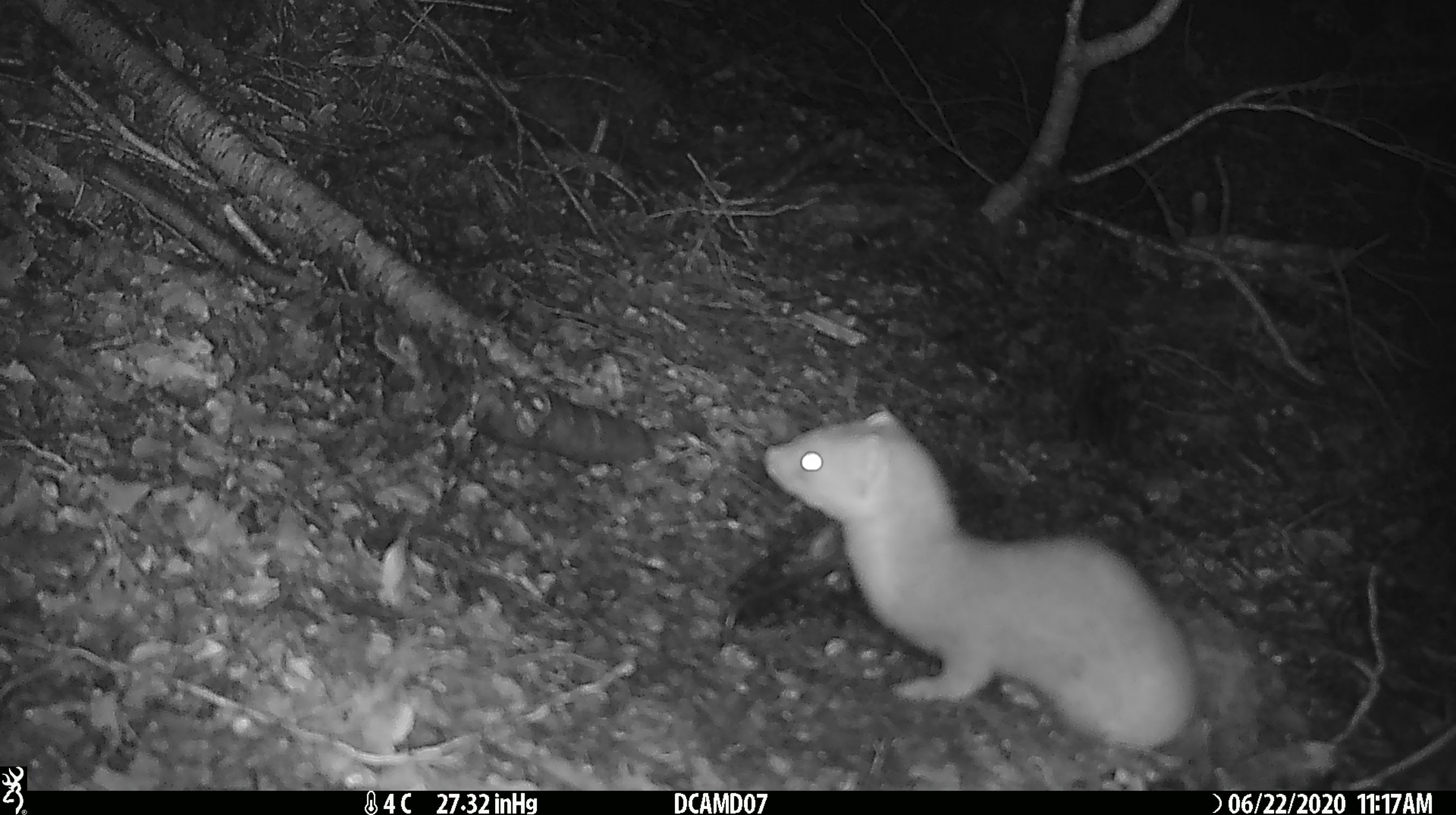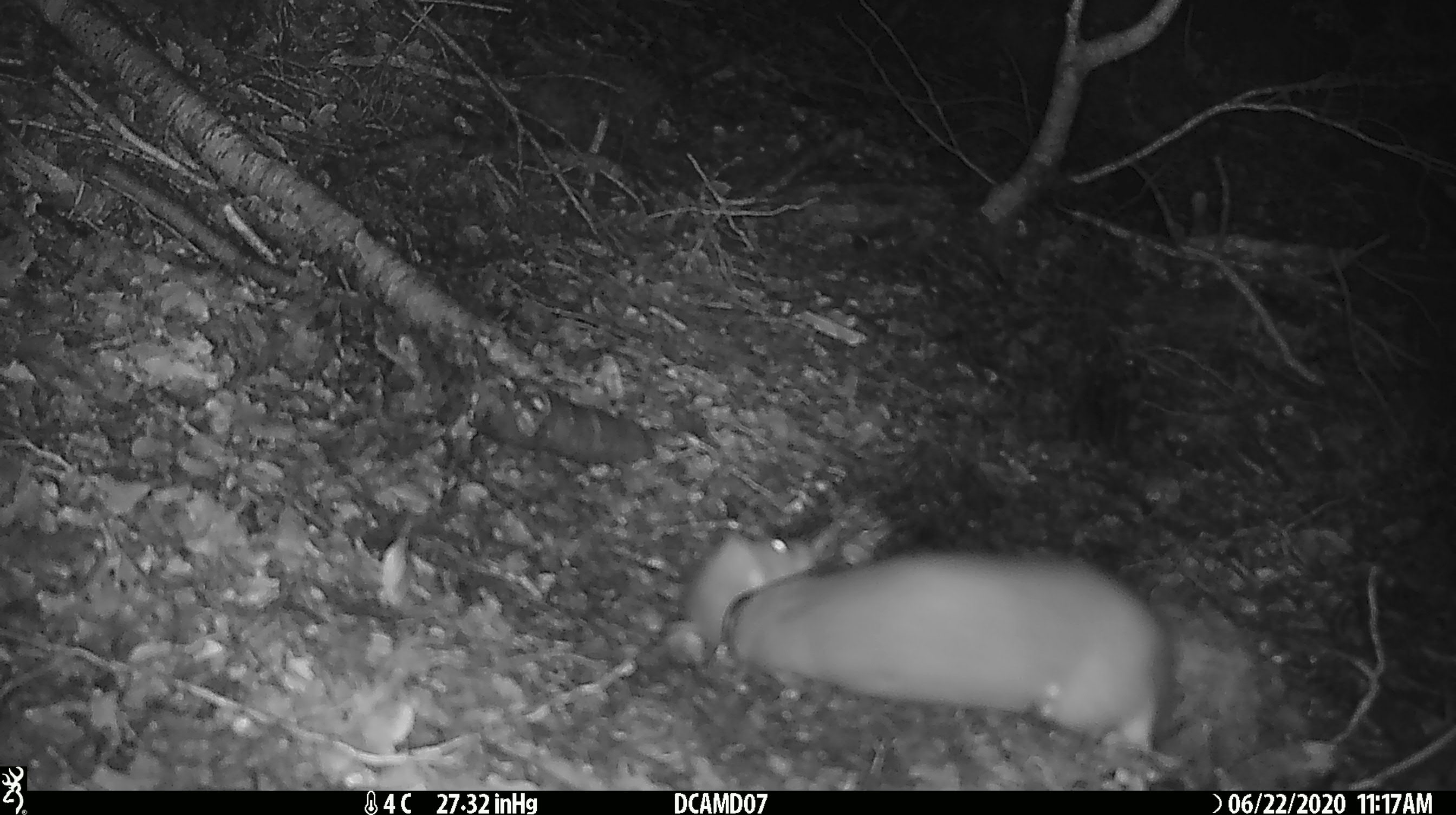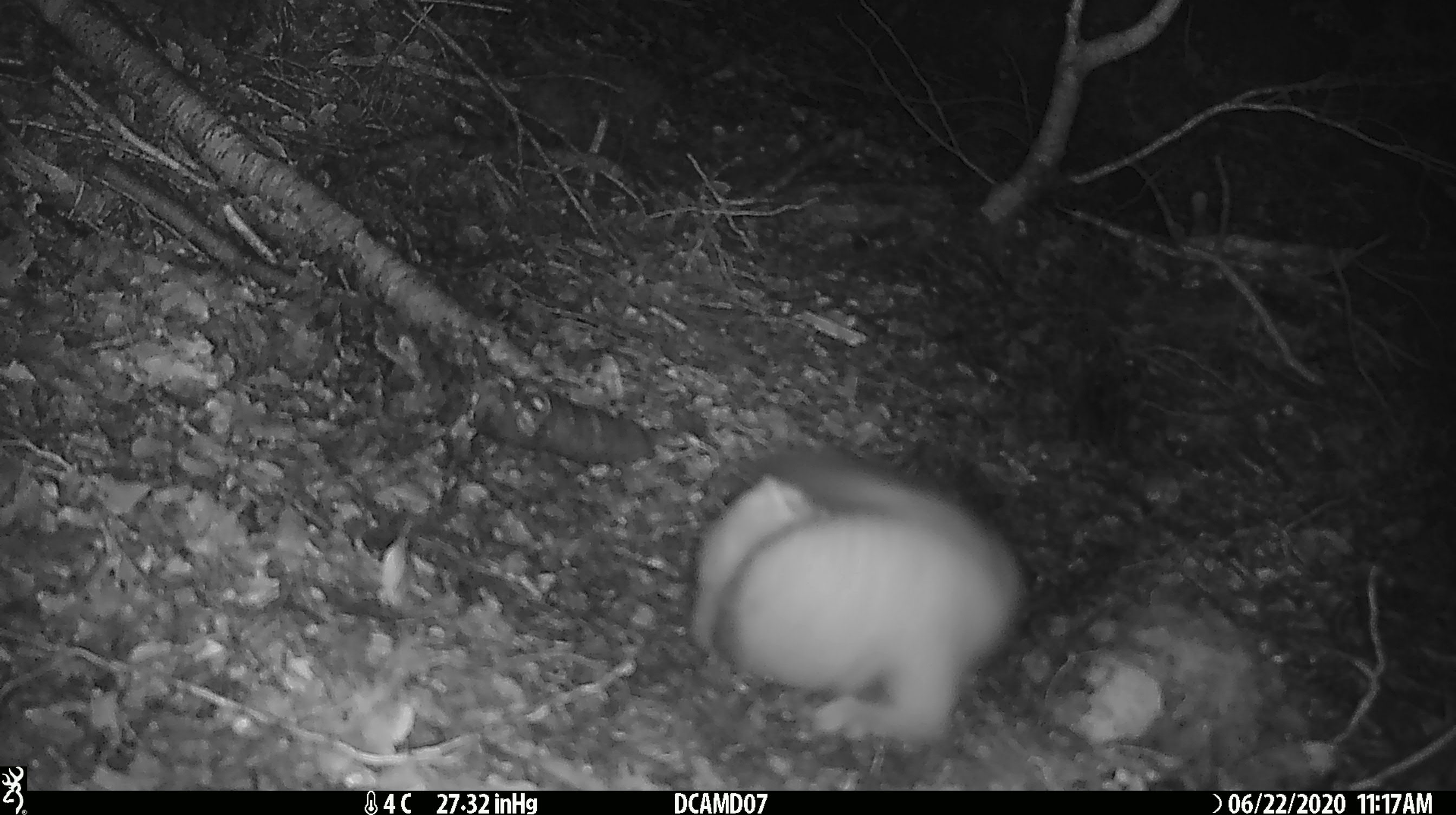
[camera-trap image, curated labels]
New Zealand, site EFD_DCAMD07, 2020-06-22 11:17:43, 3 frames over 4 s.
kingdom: Animalia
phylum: Chordata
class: Mammalia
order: Carnivora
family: Mustelidae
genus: Mustela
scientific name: Mustela erminea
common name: stoat